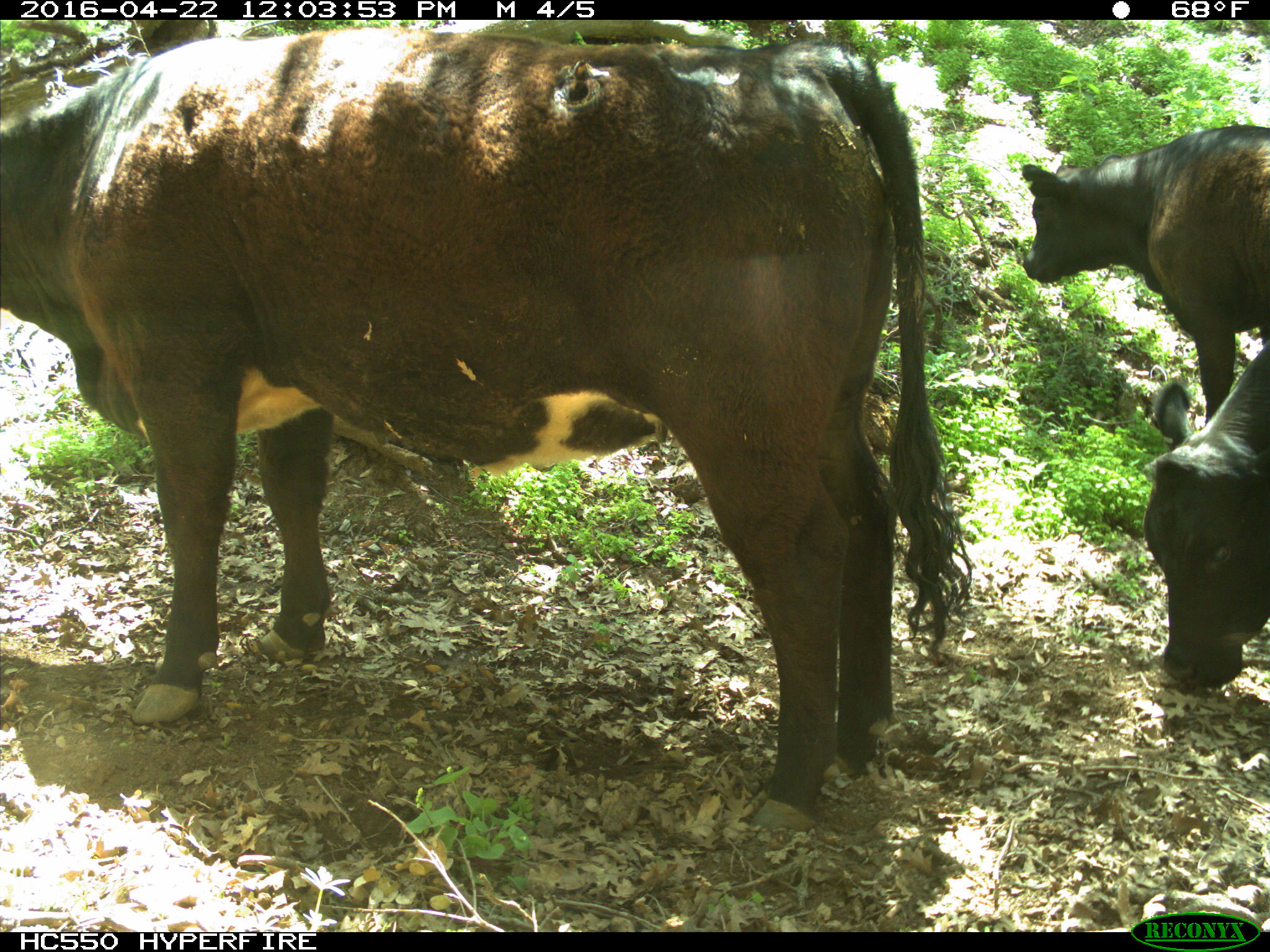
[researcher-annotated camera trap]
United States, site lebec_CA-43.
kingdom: Animalia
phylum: Chordata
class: Mammalia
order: Artiodactyla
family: Bovidae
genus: Bos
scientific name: Bos taurus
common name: domestic cow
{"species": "Bos taurus (domestic cow)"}